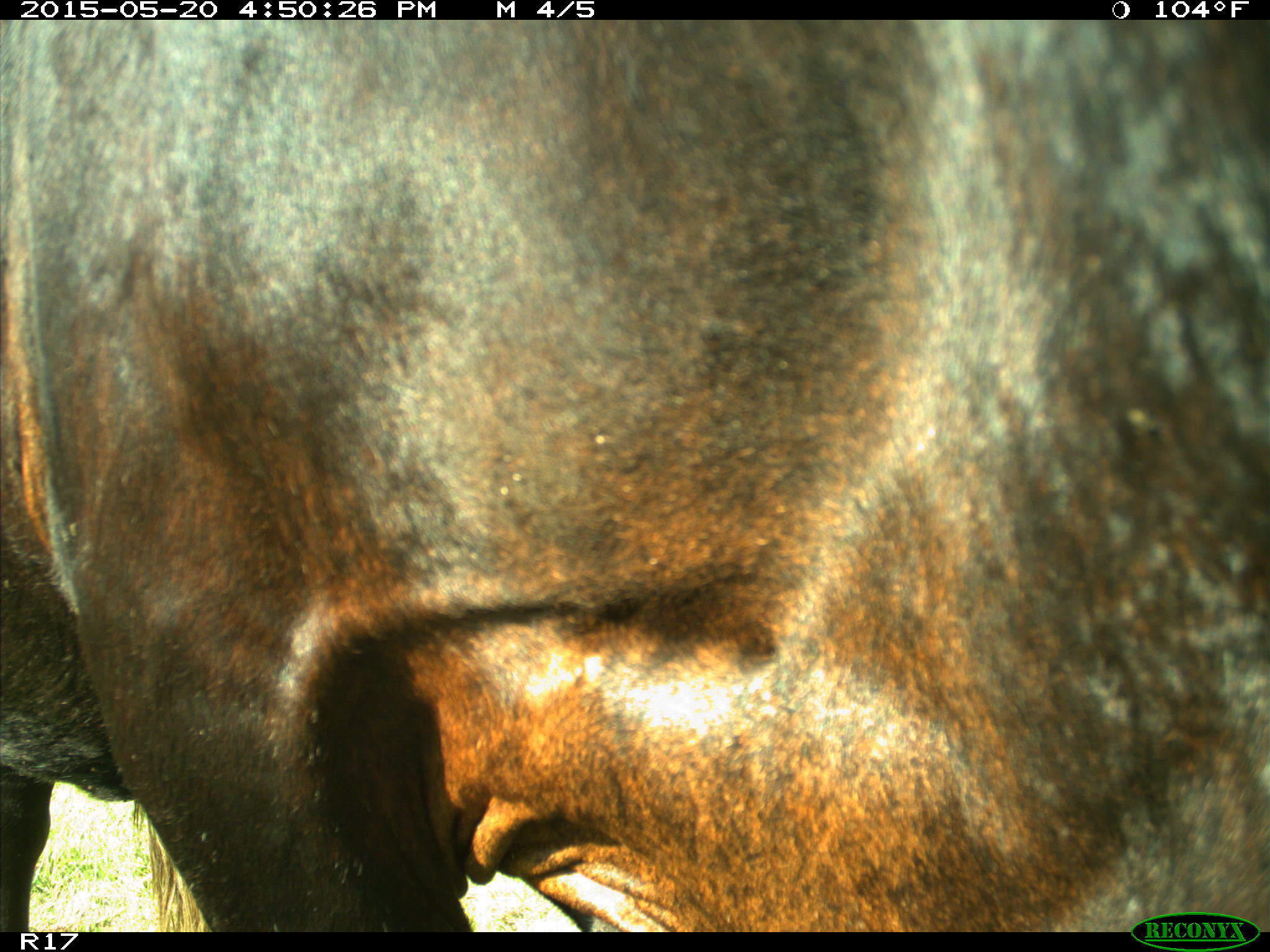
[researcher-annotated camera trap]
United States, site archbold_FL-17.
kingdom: Animalia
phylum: Chordata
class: Mammalia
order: Artiodactyla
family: Bovidae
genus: Bos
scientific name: Bos taurus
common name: domestic cow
Bos taurus (domestic cow).